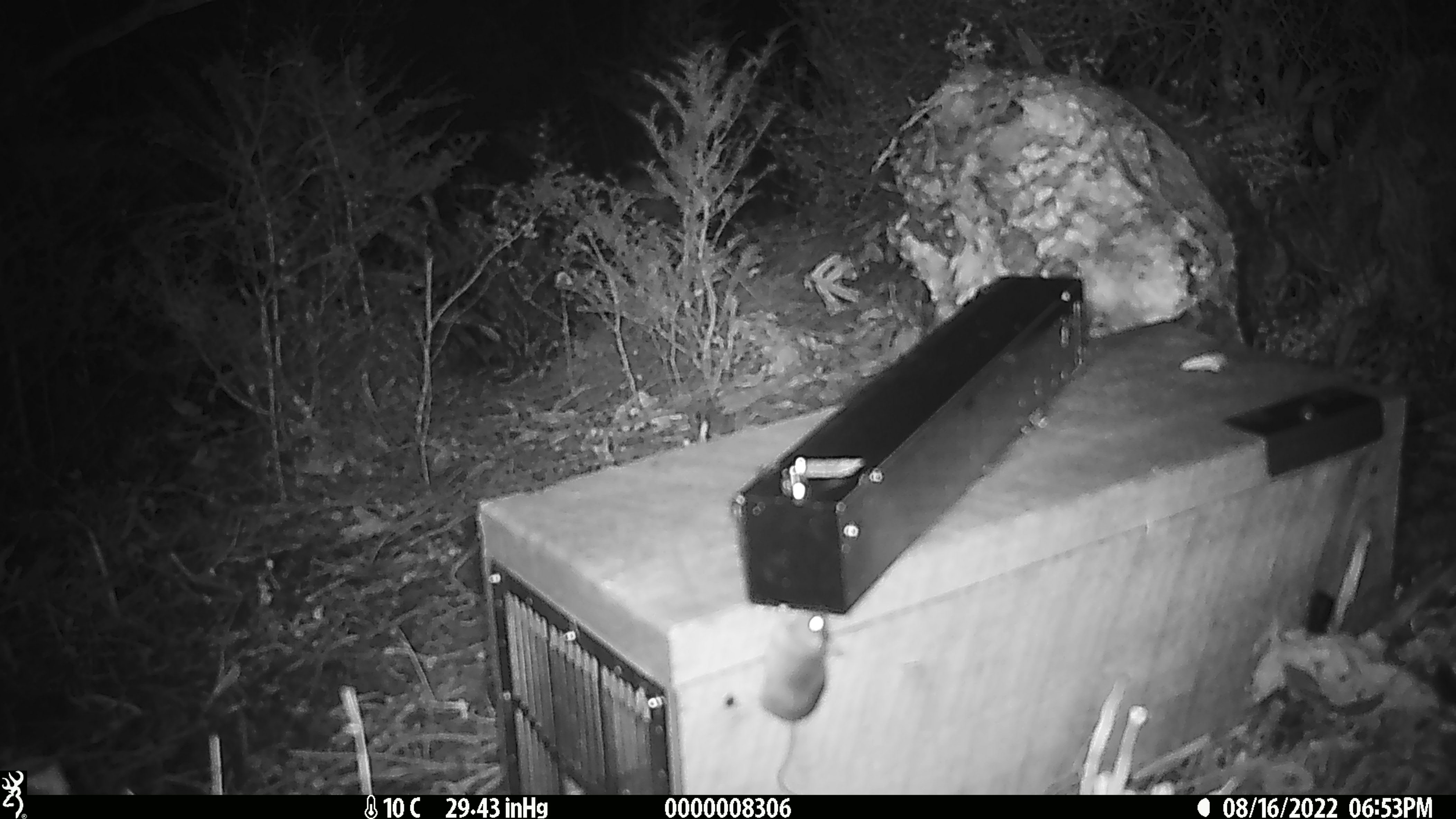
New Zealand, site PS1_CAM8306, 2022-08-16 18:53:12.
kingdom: Animalia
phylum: Chordata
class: Mammalia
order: Rodentia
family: Muridae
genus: Mus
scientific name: Mus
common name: mouse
Mouse (Mus).